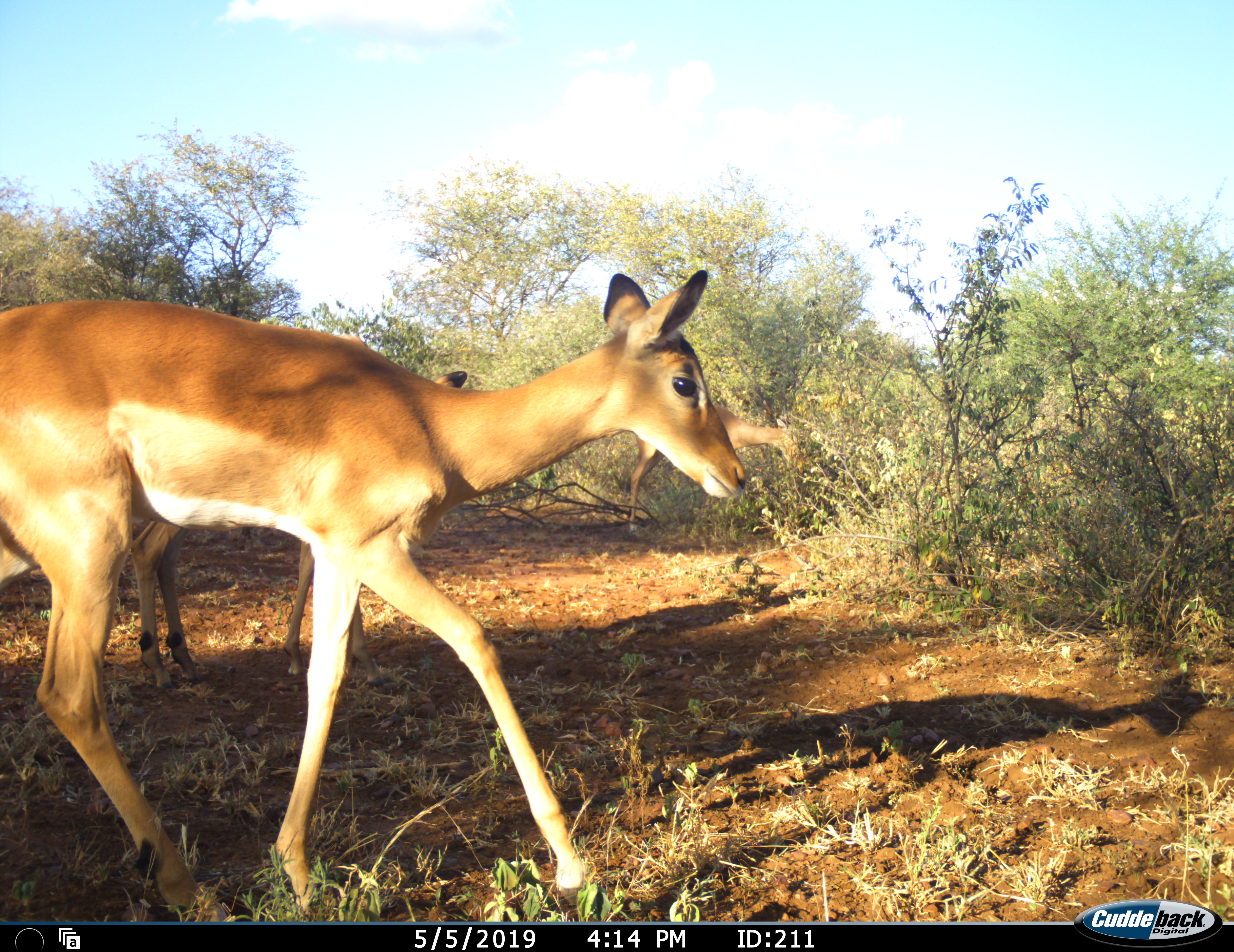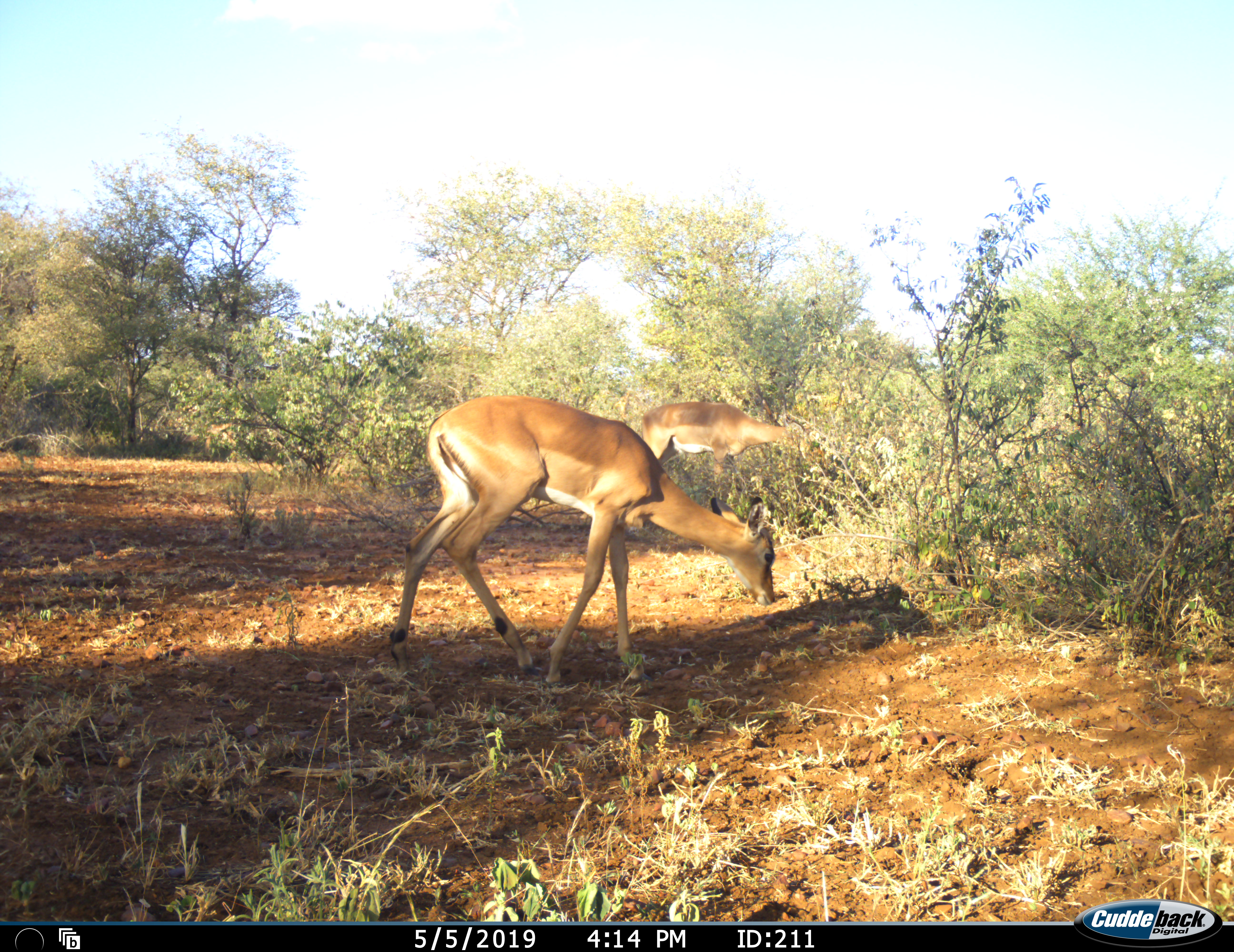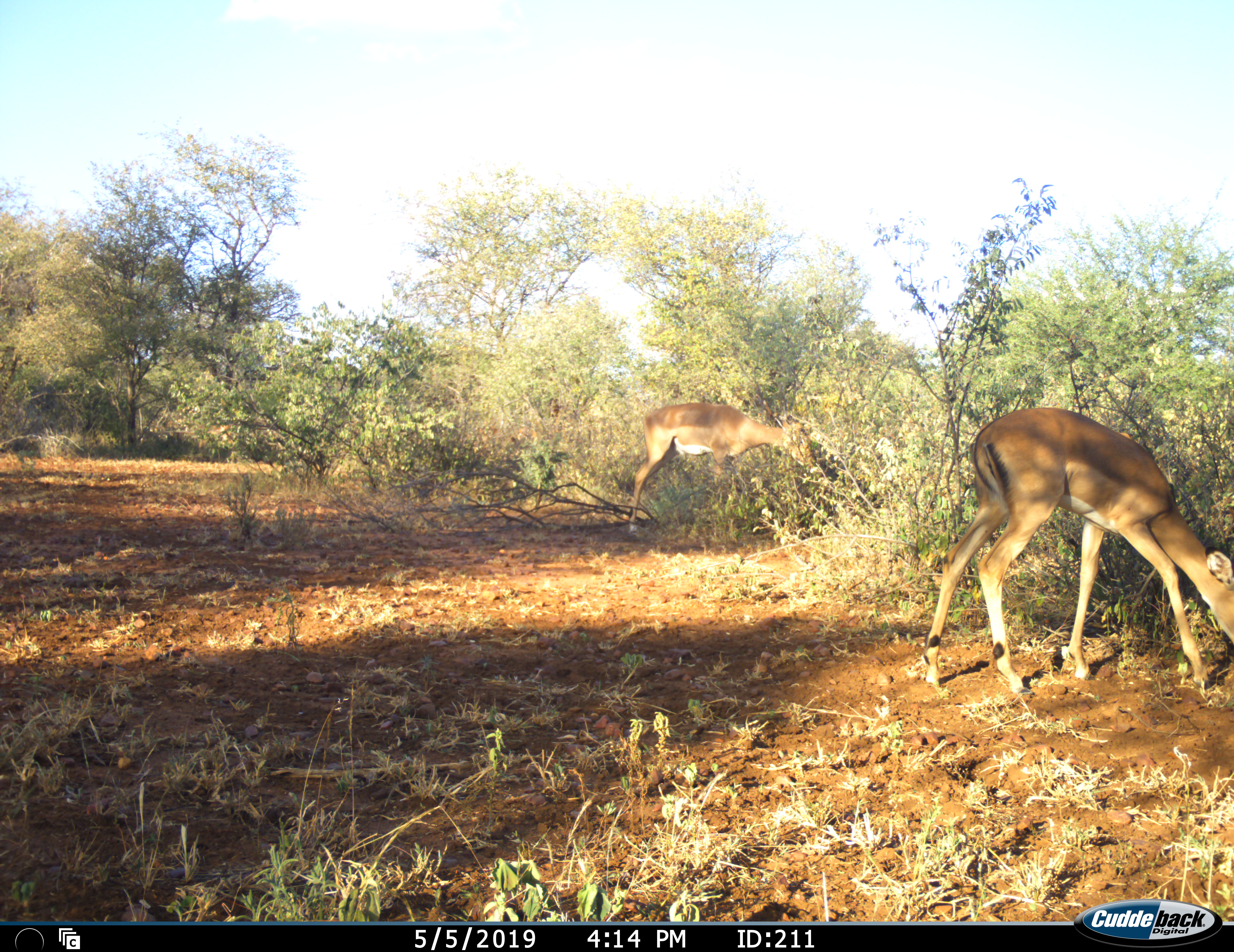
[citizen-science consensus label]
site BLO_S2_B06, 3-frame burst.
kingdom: Animalia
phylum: Chordata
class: Mammalia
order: Artiodactyla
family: Bovidae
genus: Aepyceros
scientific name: Aepyceros melampus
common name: impala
Impala (Aepyceros melampus), count 3. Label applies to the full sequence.